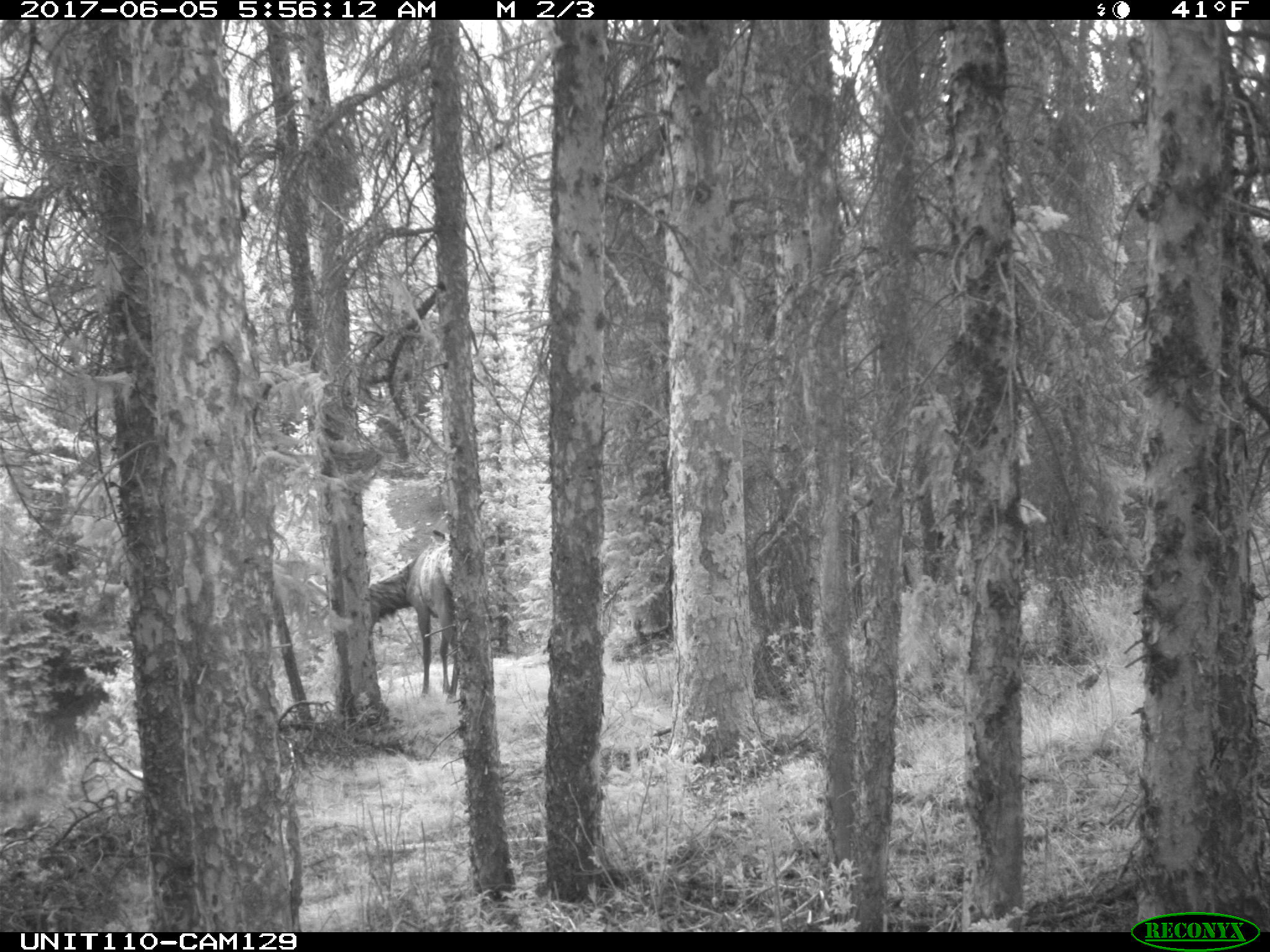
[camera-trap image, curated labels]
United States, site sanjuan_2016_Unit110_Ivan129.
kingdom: Animalia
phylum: Chordata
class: Mammalia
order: Artiodactyla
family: Cervidae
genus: Cervus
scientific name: Cervus elaphus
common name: red deer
Cervus elaphus (red deer).